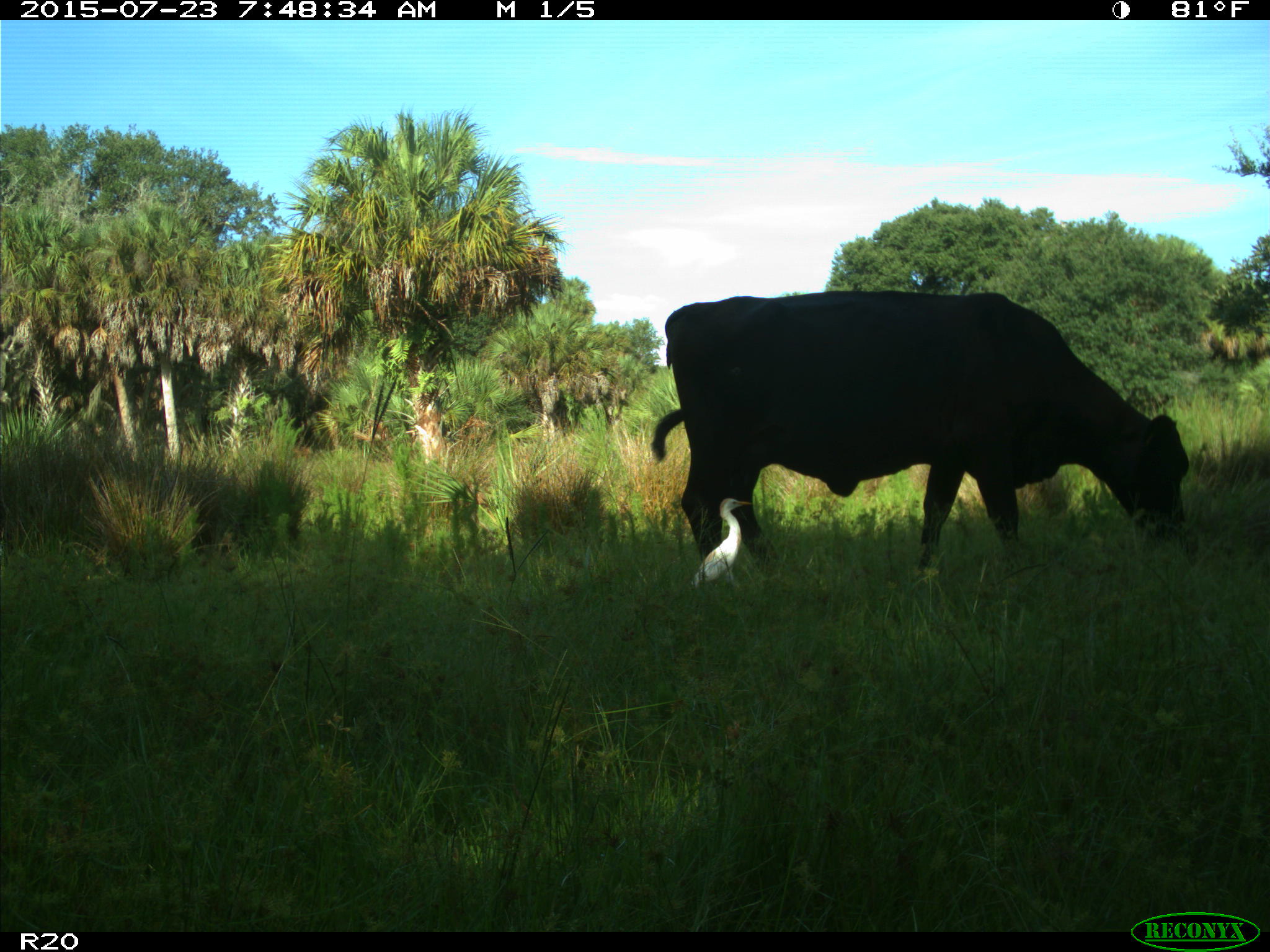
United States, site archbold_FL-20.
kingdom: Animalia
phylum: Chordata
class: Mammalia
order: Artiodactyla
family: Bovidae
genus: Bos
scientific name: Bos taurus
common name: domestic cow